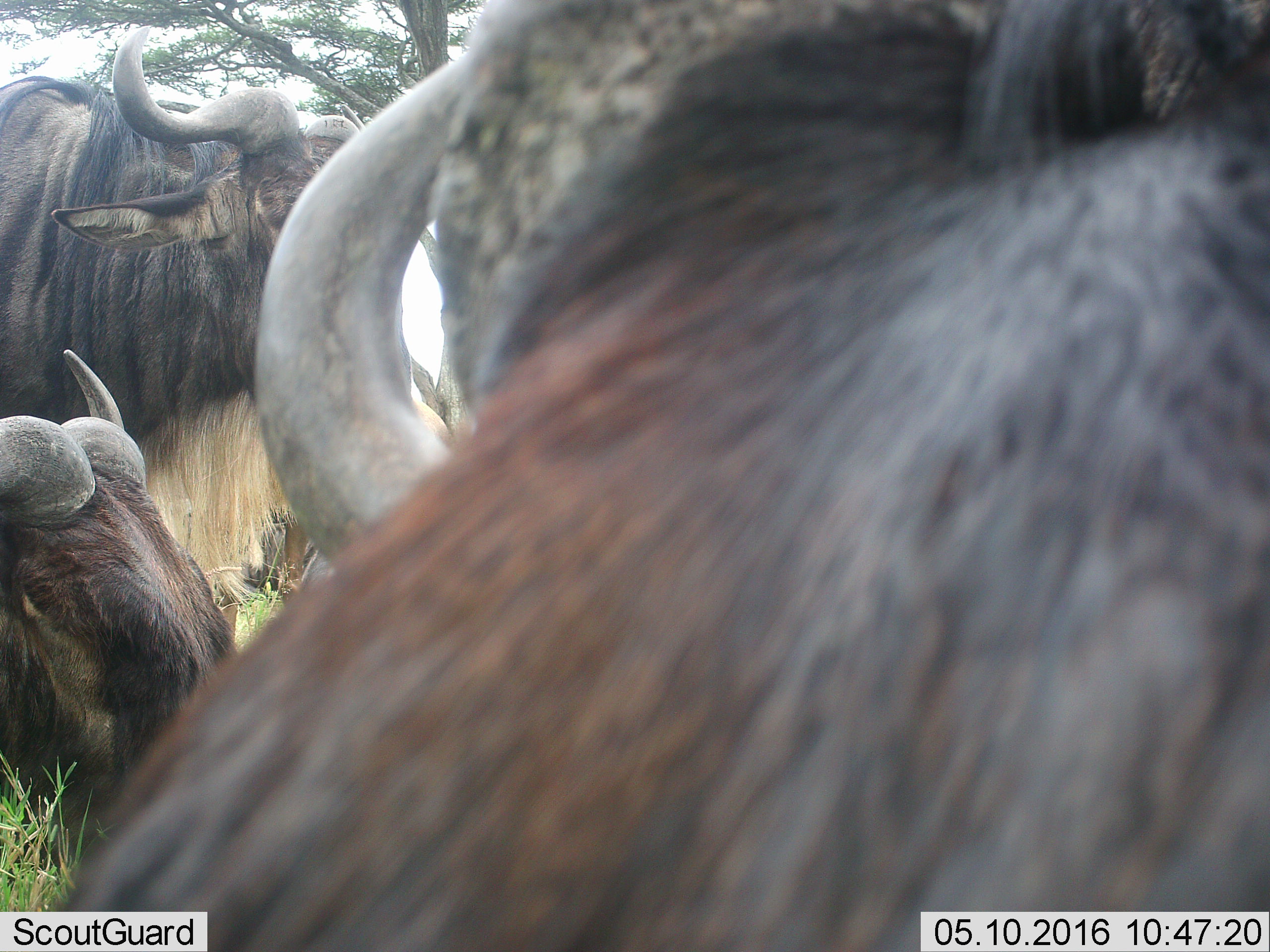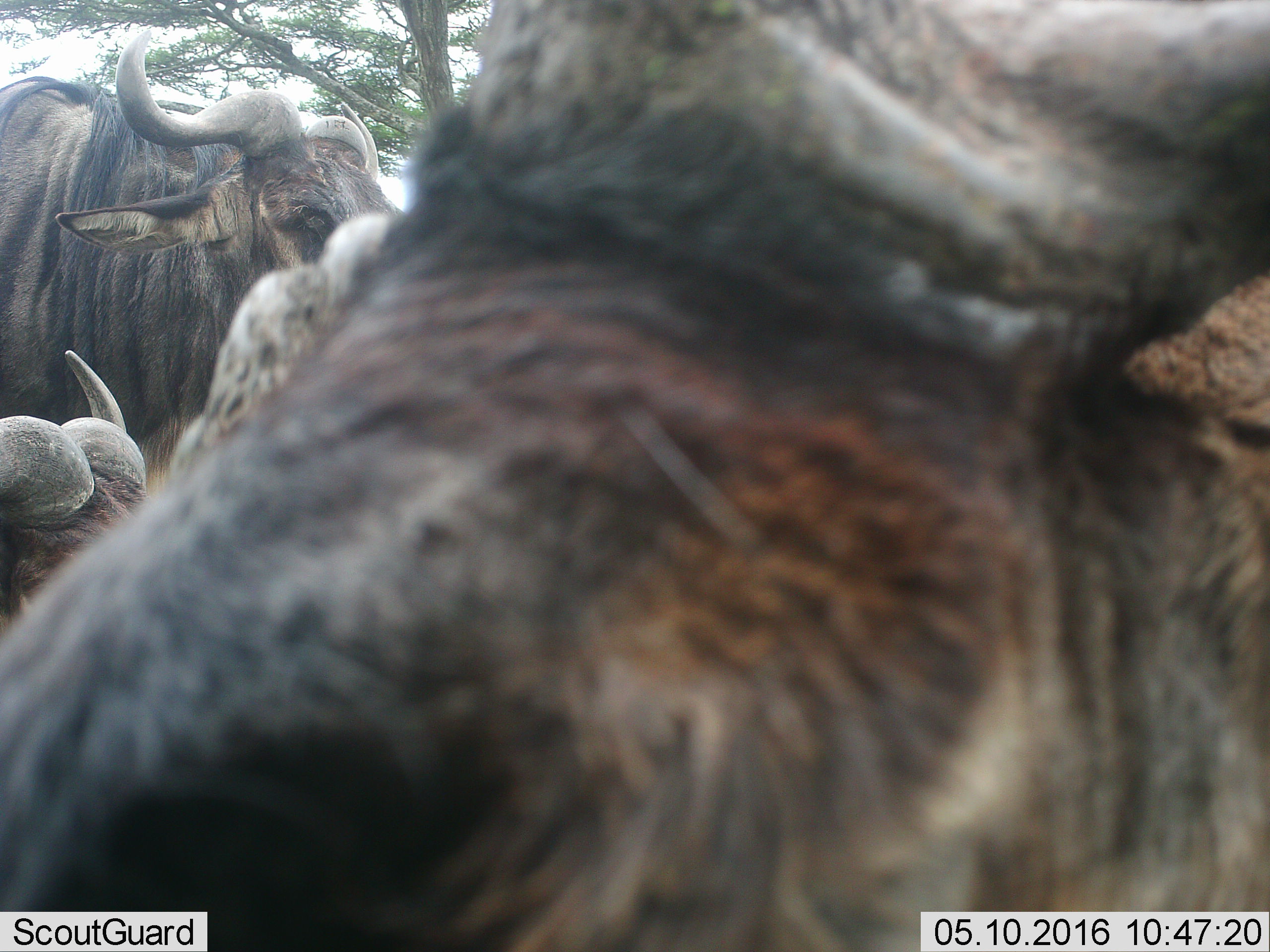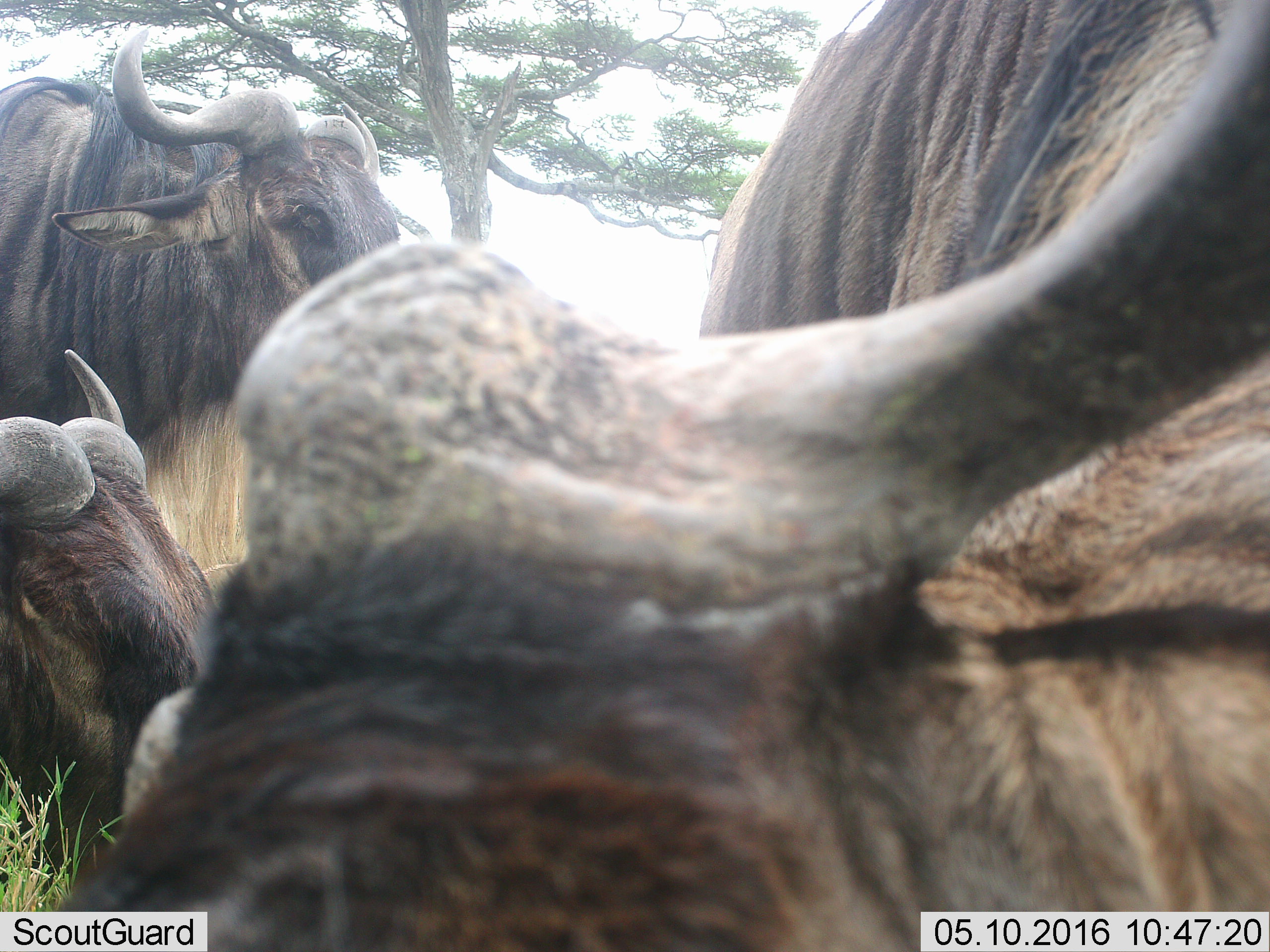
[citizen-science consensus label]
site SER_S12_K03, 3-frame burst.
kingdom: Animalia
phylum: Chordata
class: Mammalia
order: Artiodactyla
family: Bovidae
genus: Connochaetes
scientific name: Connochaetes taurinus taurinus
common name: blue wildebeest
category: wildebeestblue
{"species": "wildebeestblue (blue wildebeest) (Connochaetes taurinus taurinus)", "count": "3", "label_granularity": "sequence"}